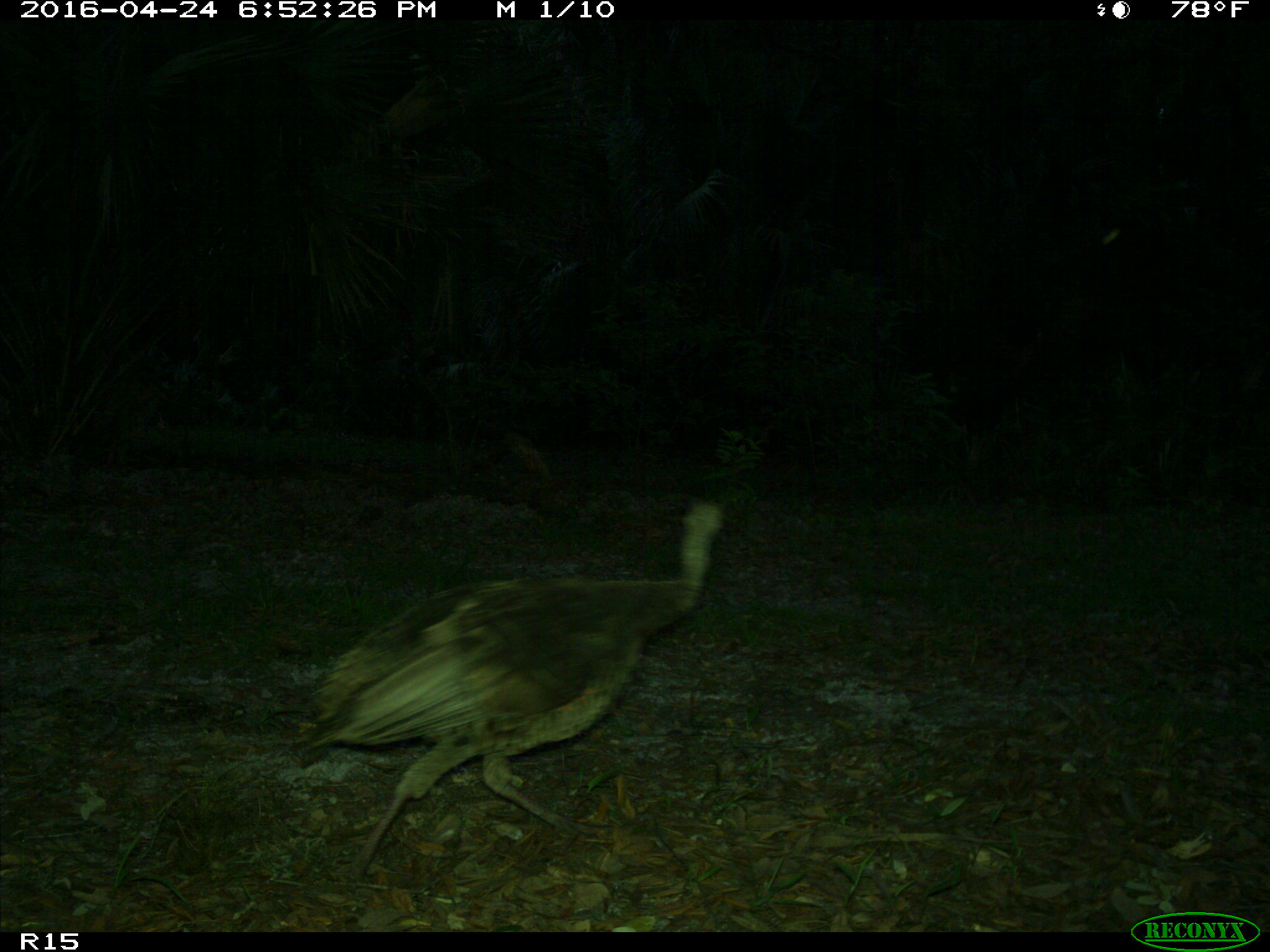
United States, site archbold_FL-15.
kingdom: Animalia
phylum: Chordata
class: Aves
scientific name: Aves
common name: birds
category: unidentified bird